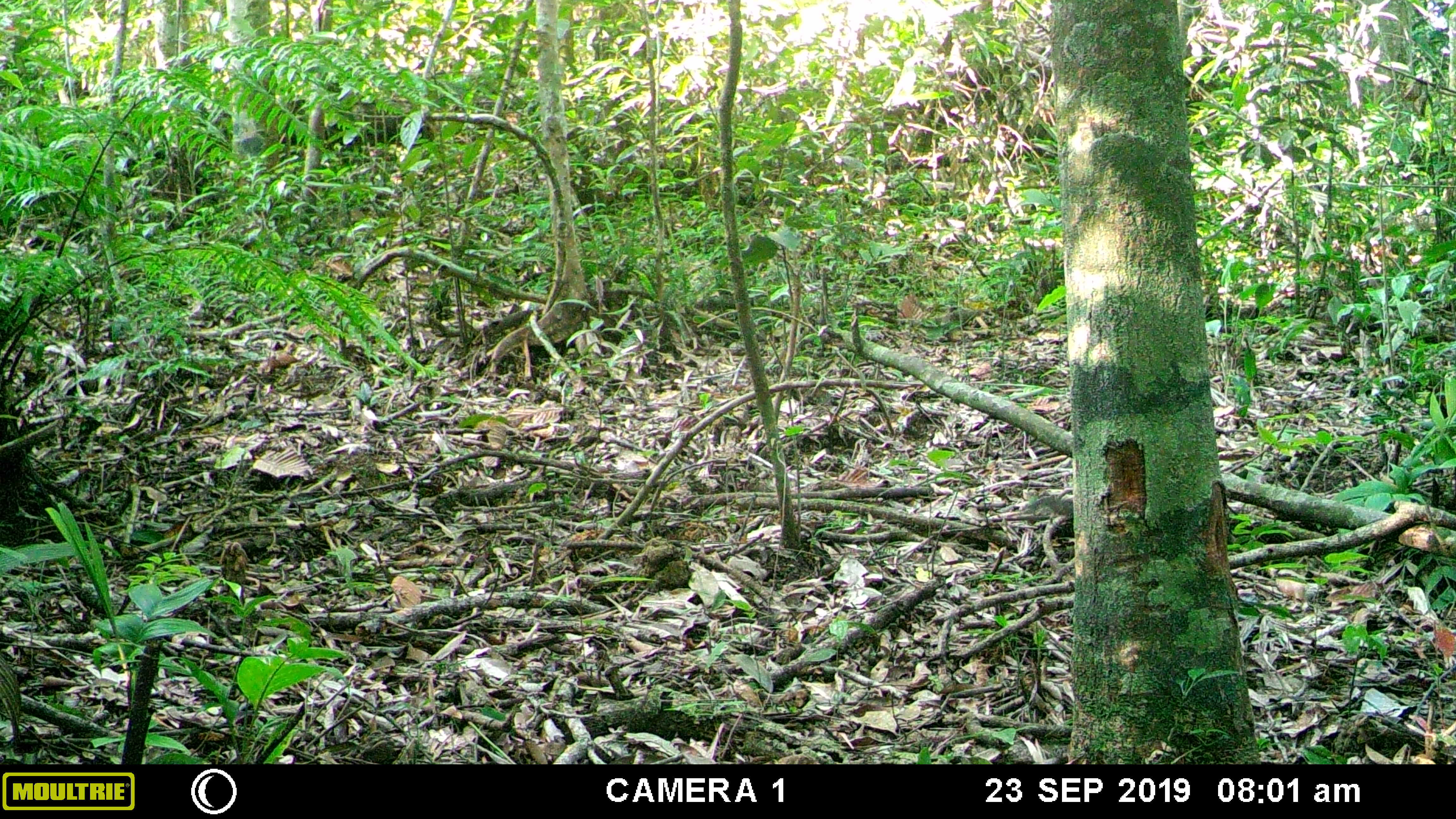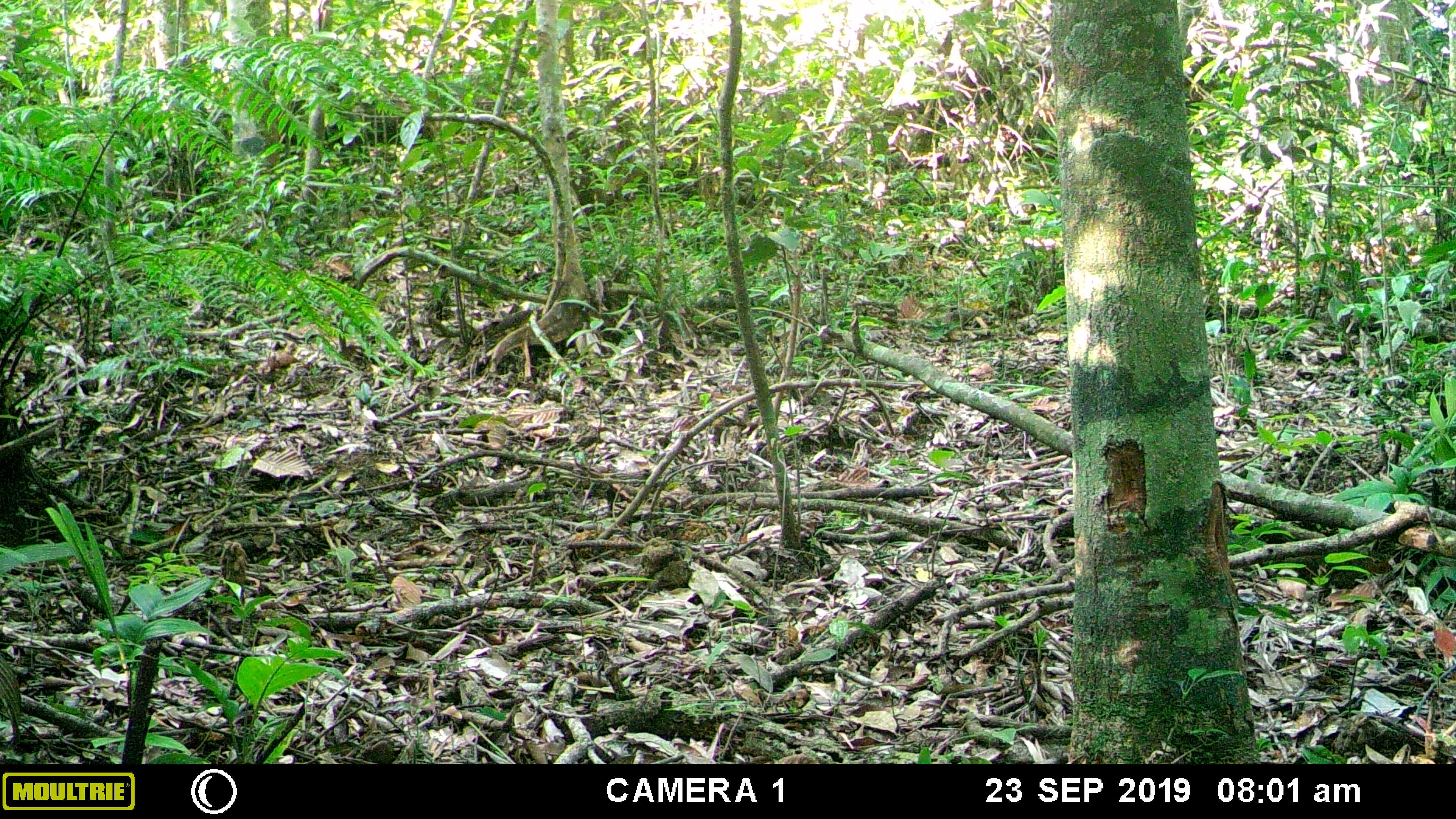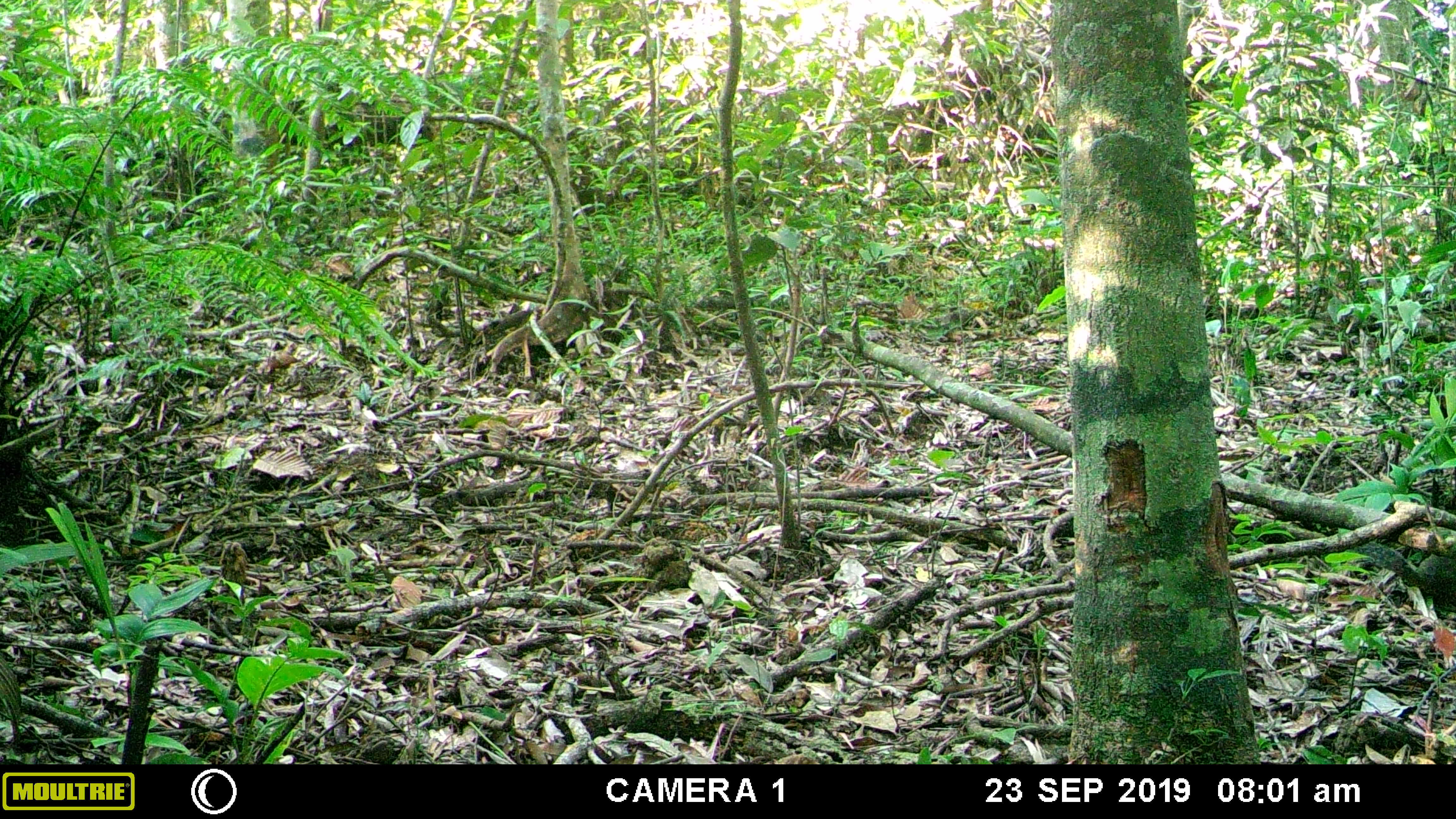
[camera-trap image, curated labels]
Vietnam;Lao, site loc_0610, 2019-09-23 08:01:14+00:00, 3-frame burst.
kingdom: Animalia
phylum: Chordata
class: Mammalia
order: Rodentia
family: Sciuridae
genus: Dremomys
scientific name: Dremomys rufigenis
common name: red-cheeked squirrel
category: red cheeked squirrel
Red cheeked squirrel (red-cheeked squirrel) (Dremomys rufigenis). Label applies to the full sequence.